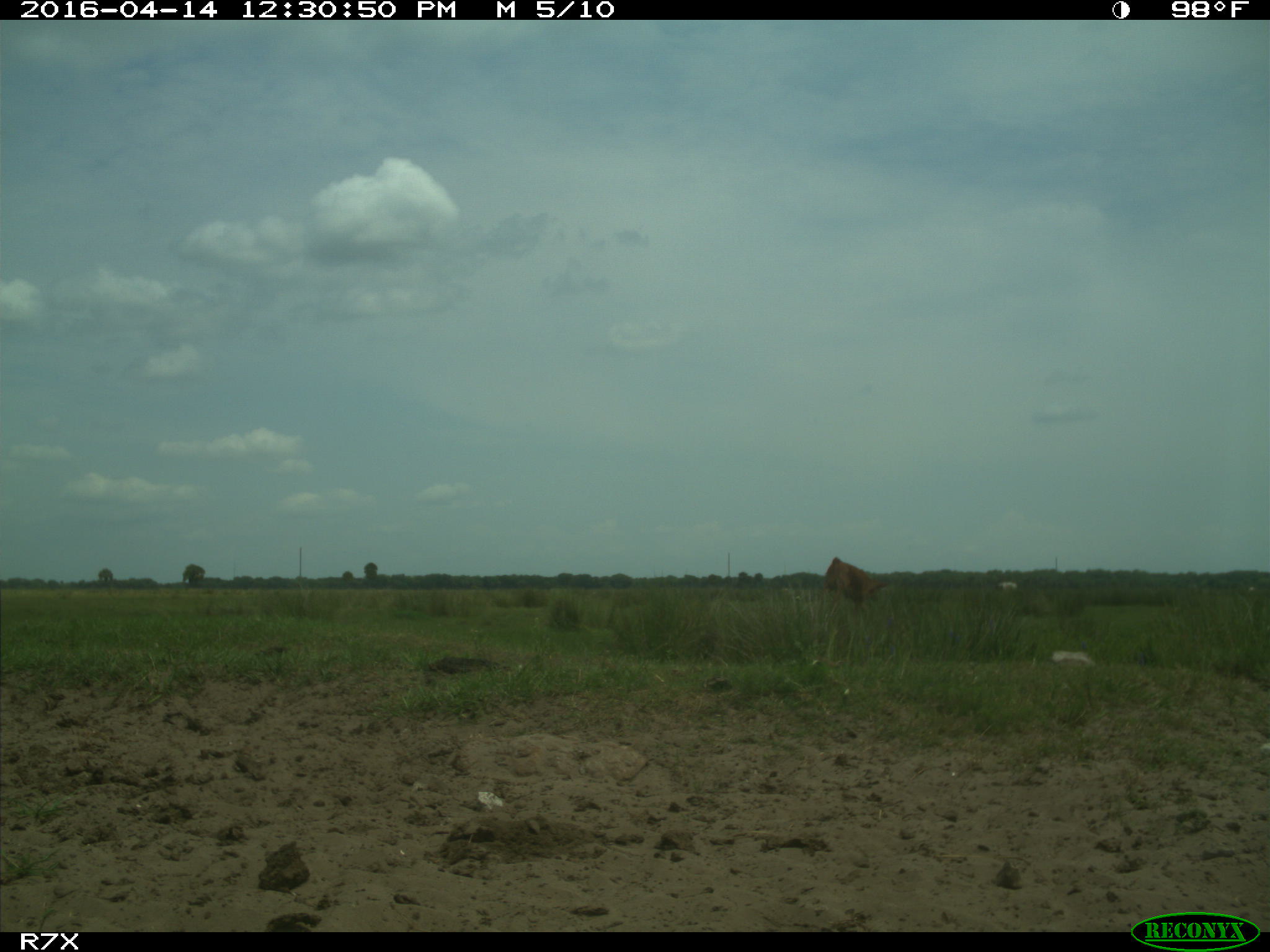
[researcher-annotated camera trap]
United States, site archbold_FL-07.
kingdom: Animalia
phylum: Chordata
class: Mammalia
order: Artiodactyla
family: Bovidae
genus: Bos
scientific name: Bos taurus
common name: domestic cow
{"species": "Bos taurus (domestic cow)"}